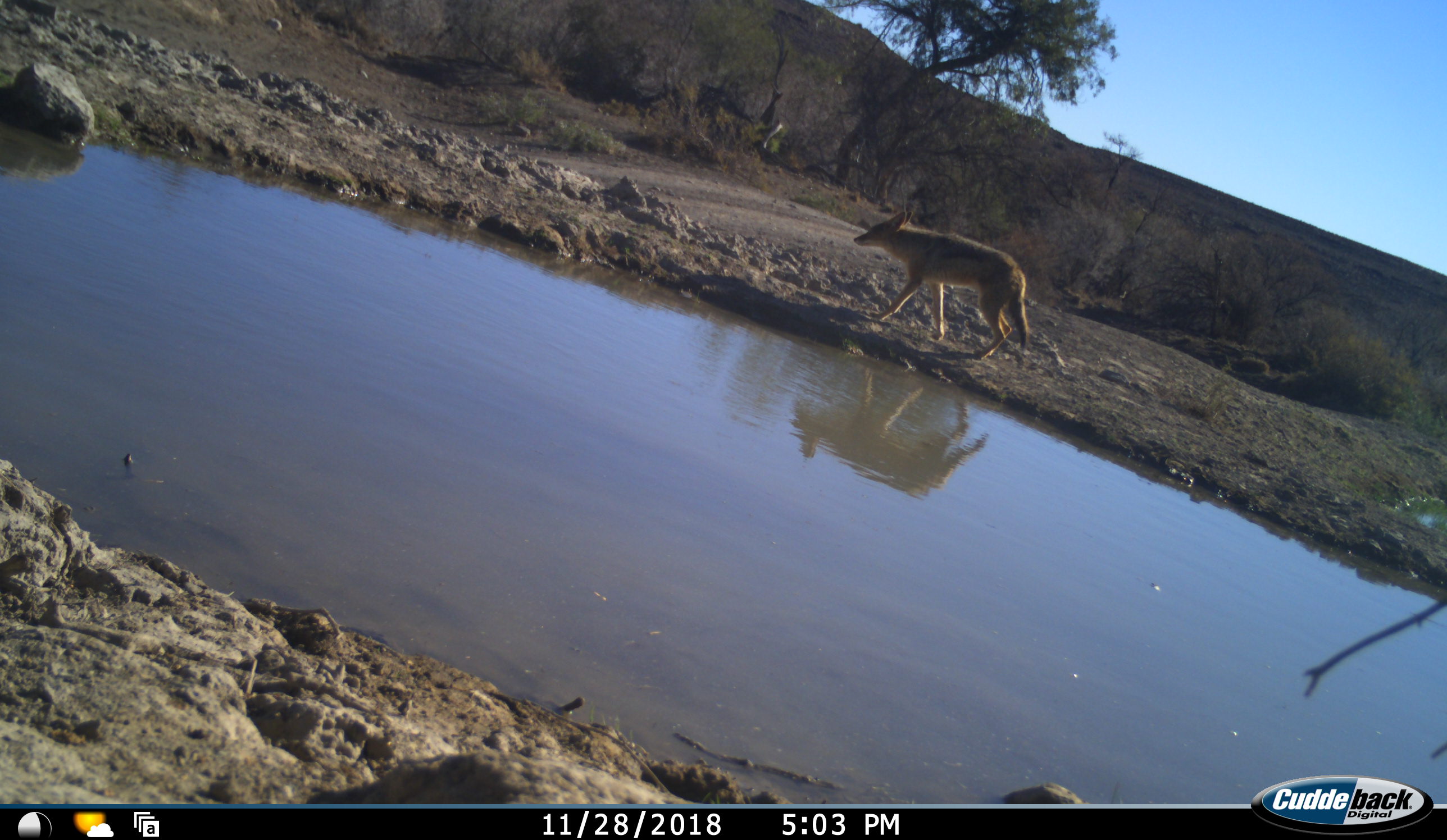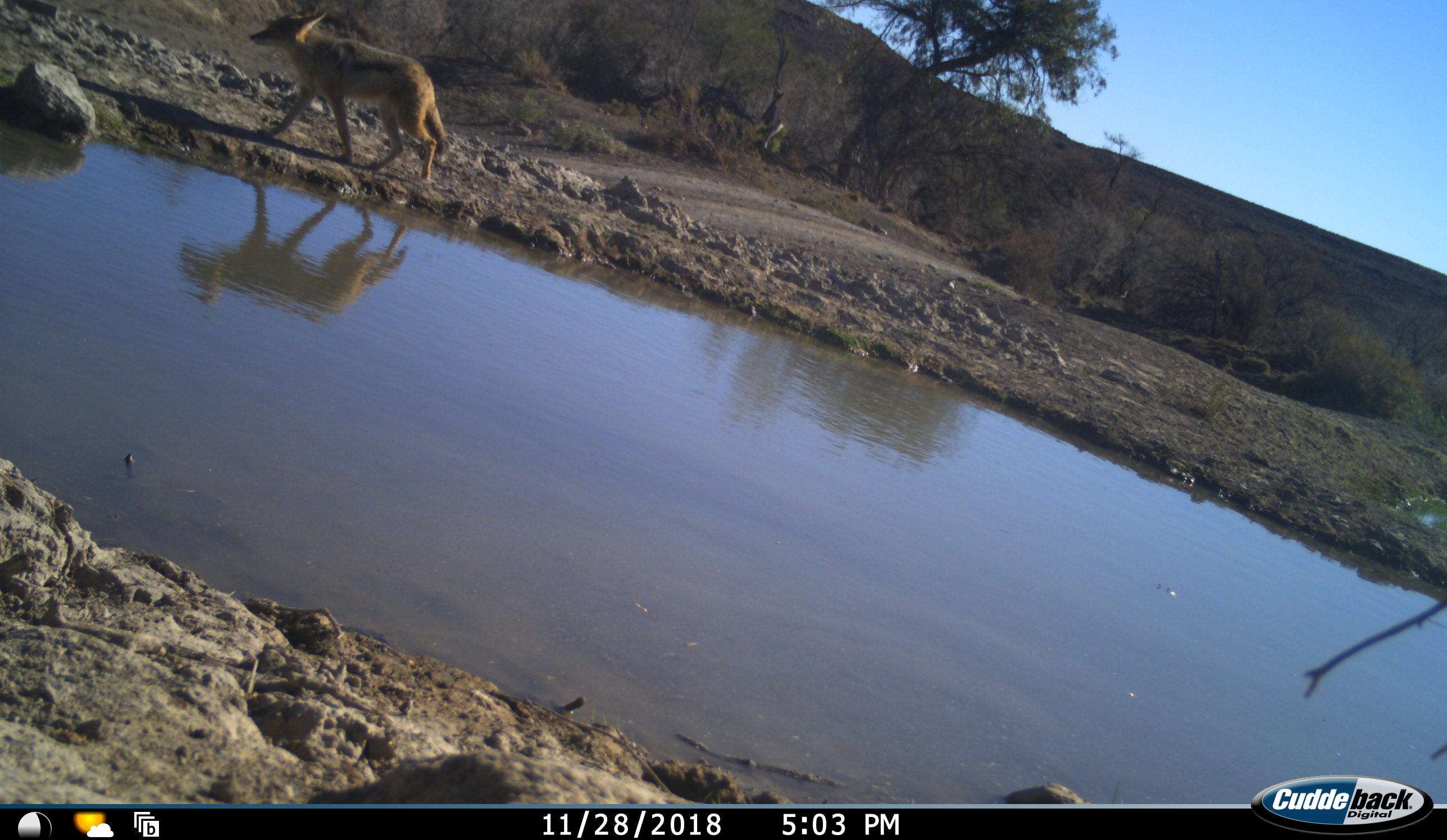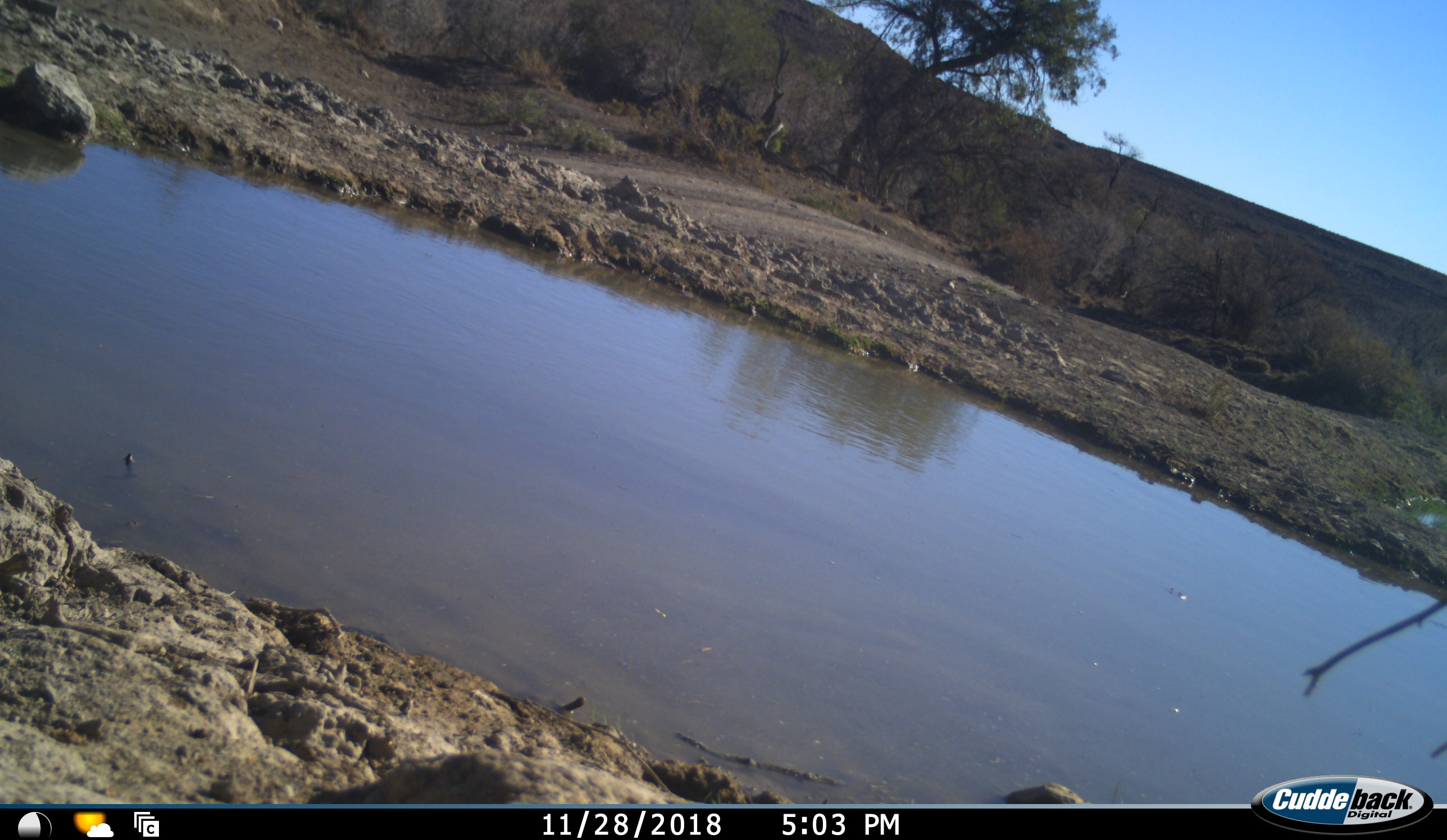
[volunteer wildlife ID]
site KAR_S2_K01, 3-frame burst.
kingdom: Animalia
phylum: Chordata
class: Mammalia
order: Carnivora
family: Canidae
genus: Lupulella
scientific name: Lupulella mesomelas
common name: black-backed jackal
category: jackalblackbacked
Jackalblackbacked (black-backed jackal) (Lupulella mesomelas), count 1. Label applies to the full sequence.